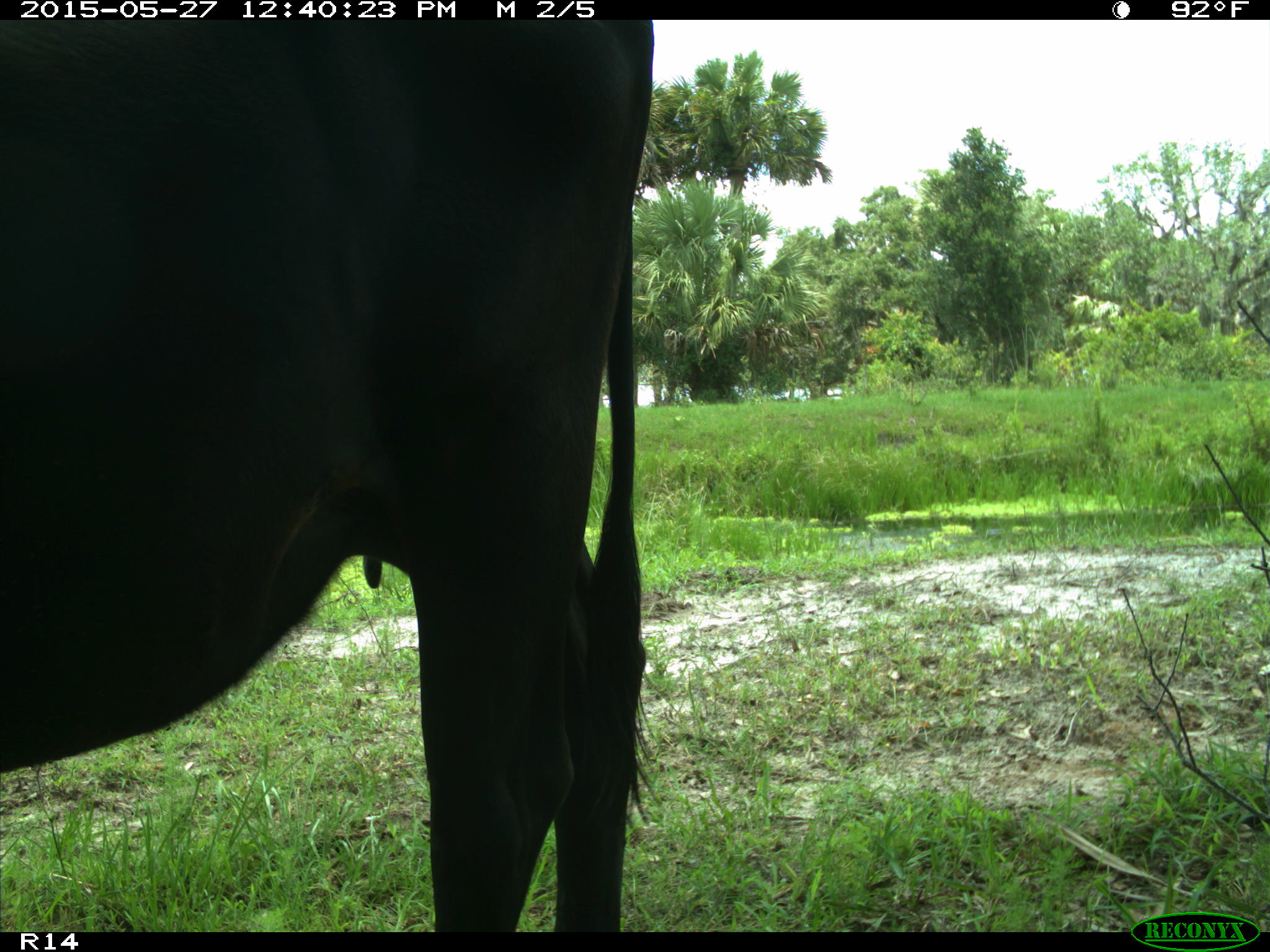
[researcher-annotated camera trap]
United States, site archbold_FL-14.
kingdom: Animalia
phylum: Chordata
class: Mammalia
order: Artiodactyla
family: Bovidae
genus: Bos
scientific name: Bos taurus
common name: domestic cow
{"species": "Bos taurus (domestic cow)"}